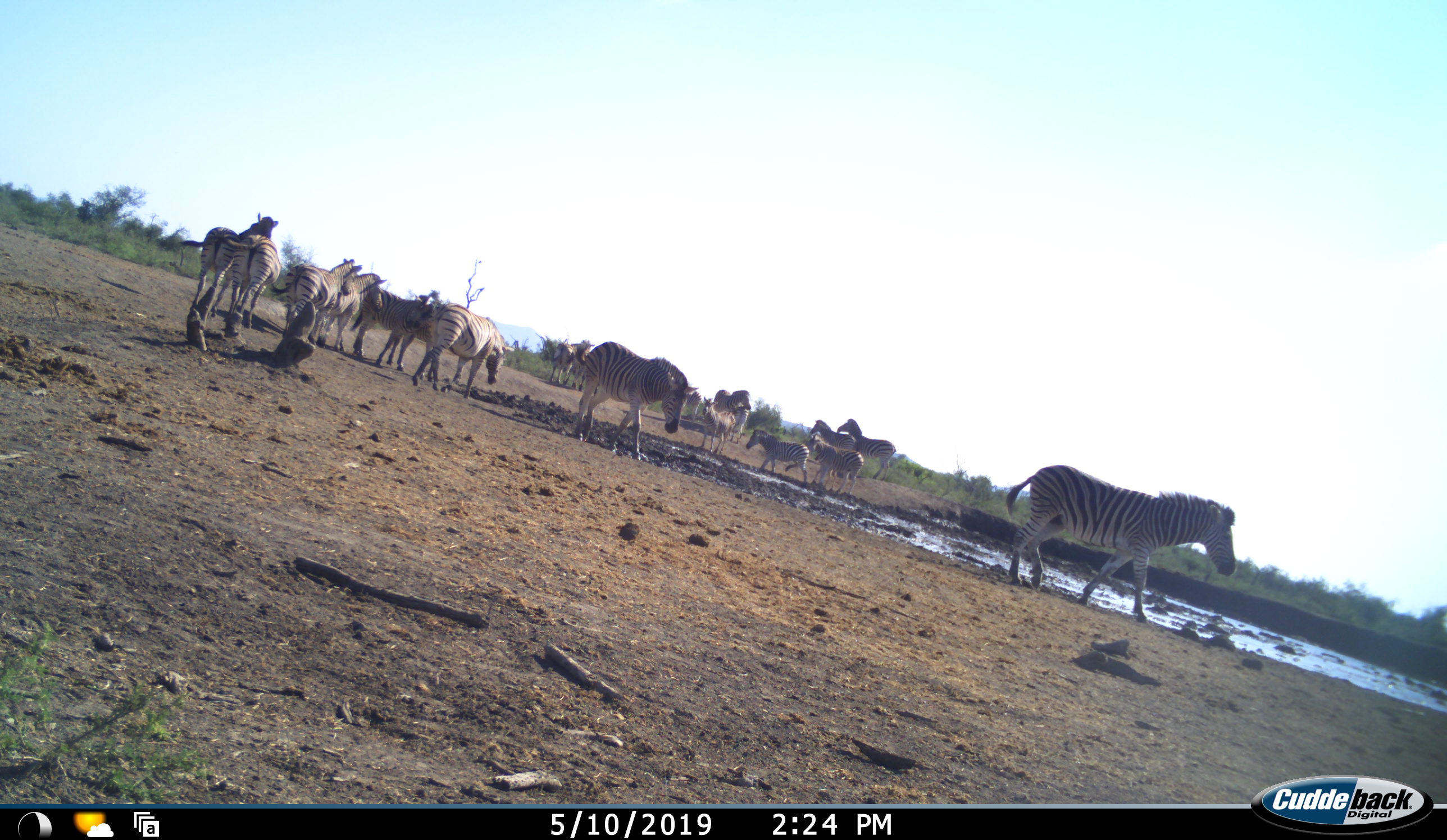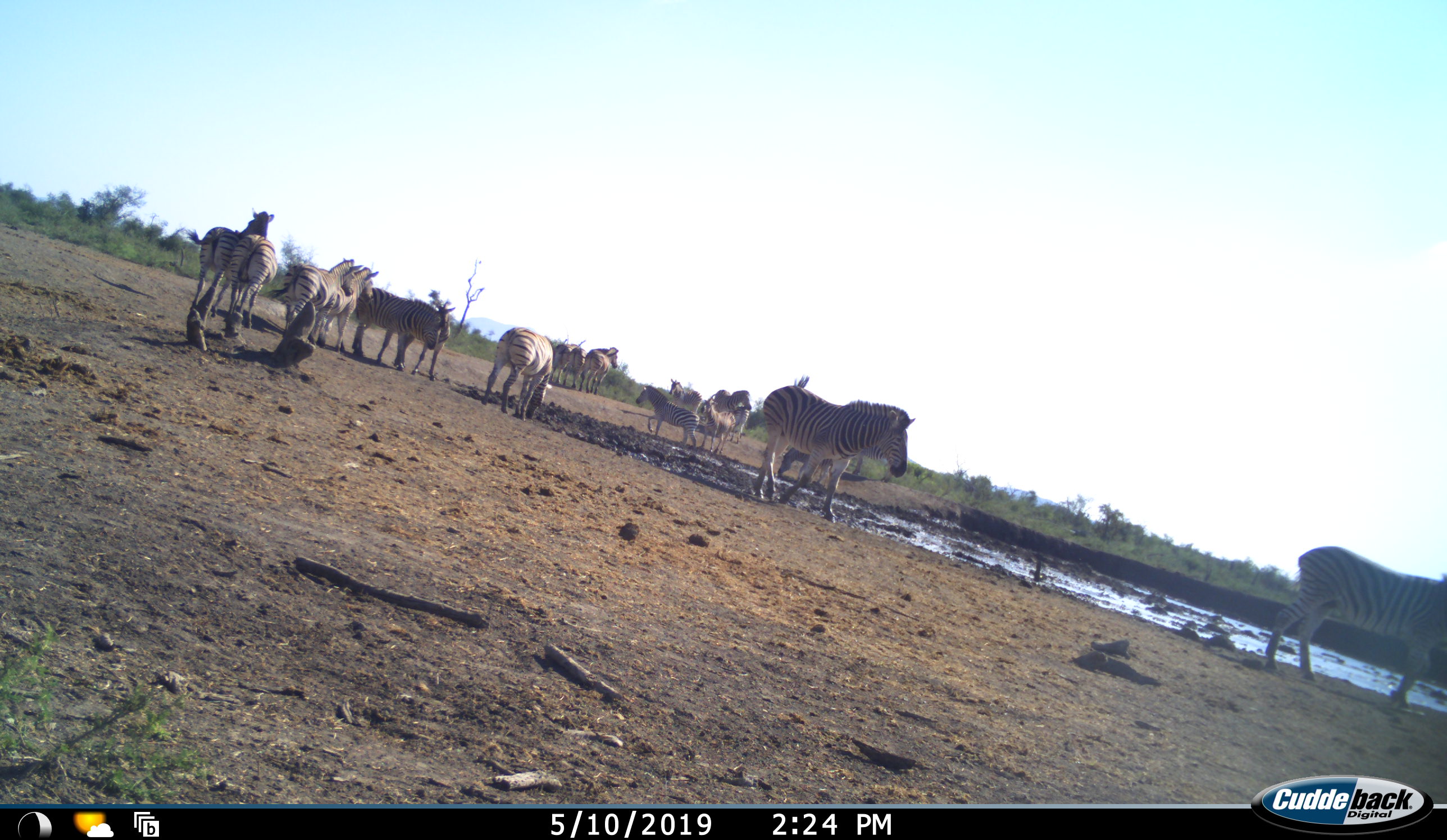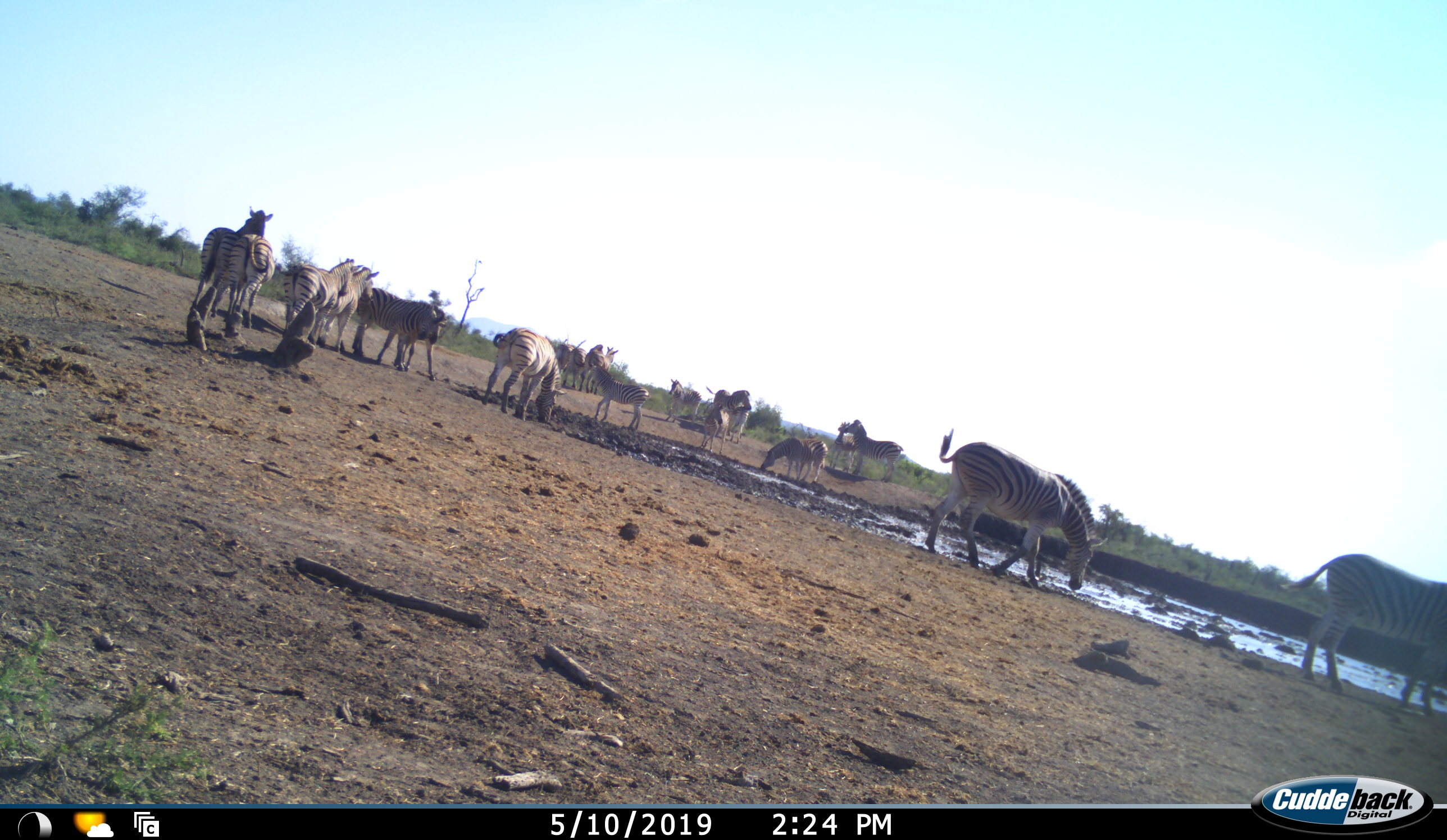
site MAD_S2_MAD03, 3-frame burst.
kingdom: Animalia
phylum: Chordata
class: Mammalia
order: Perissodactyla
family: Equidae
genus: Equus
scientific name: Equus quagga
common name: plains zebra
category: zebraplains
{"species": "zebraplains (plains zebra) (Equus quagga)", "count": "11-50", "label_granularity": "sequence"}